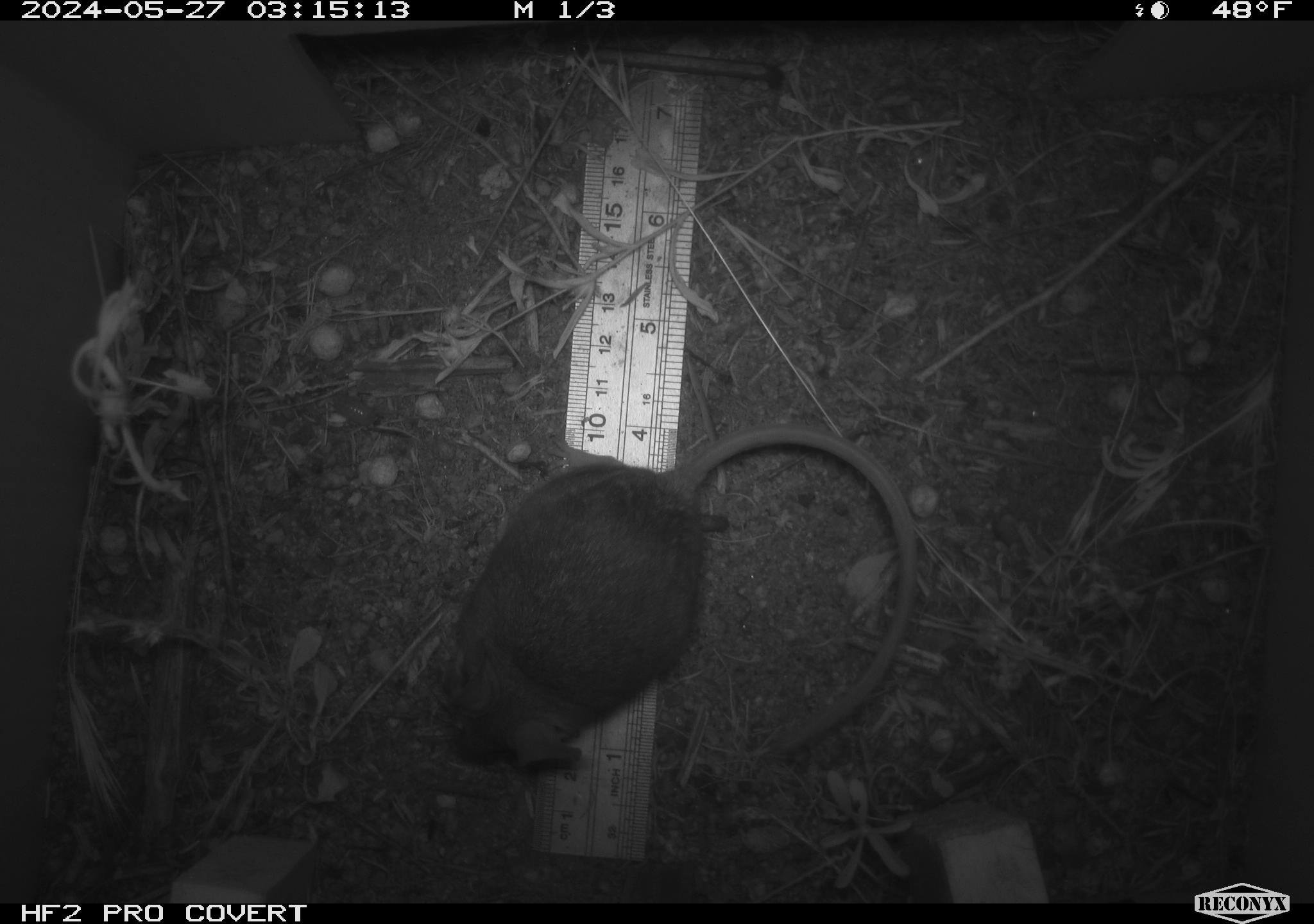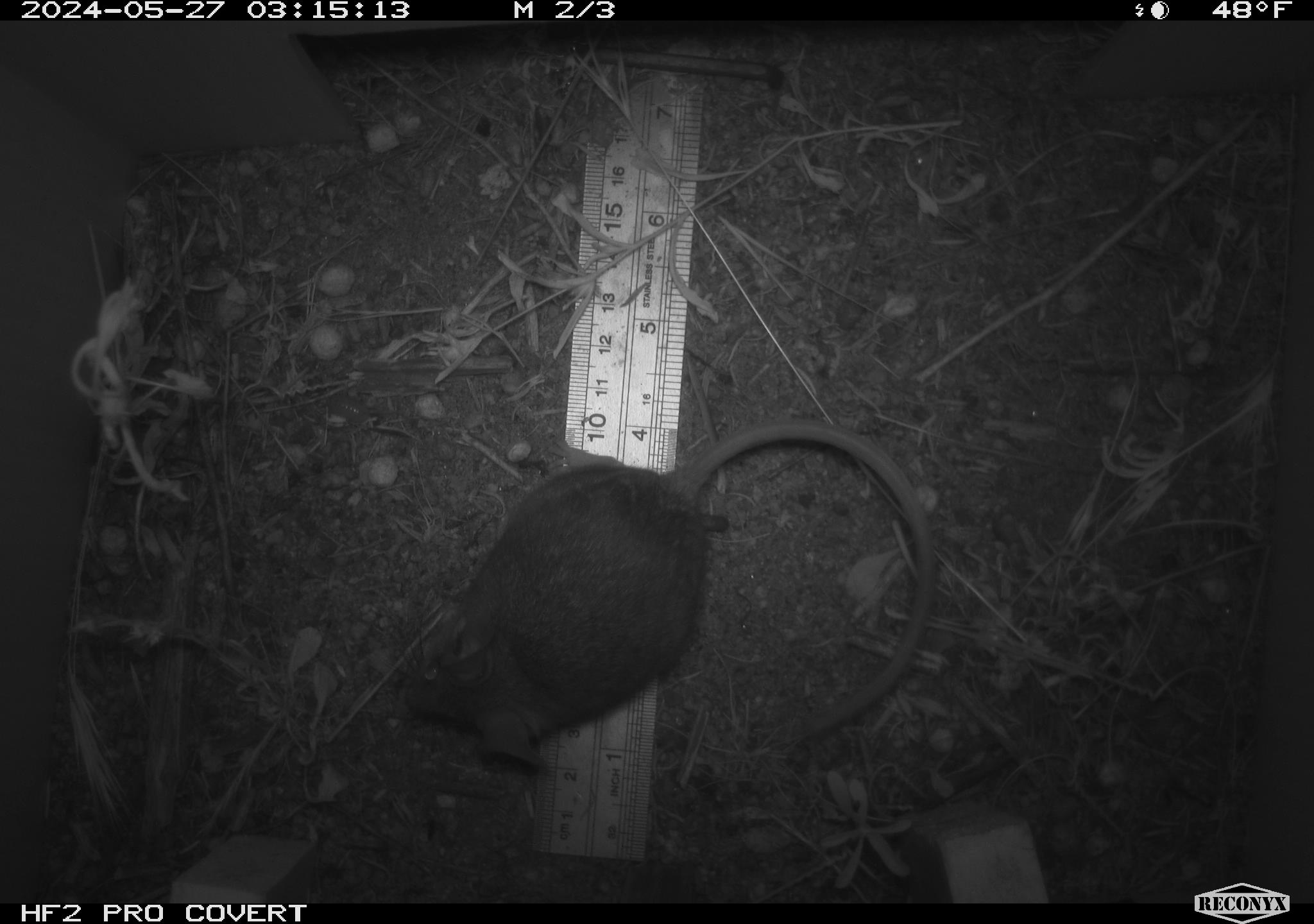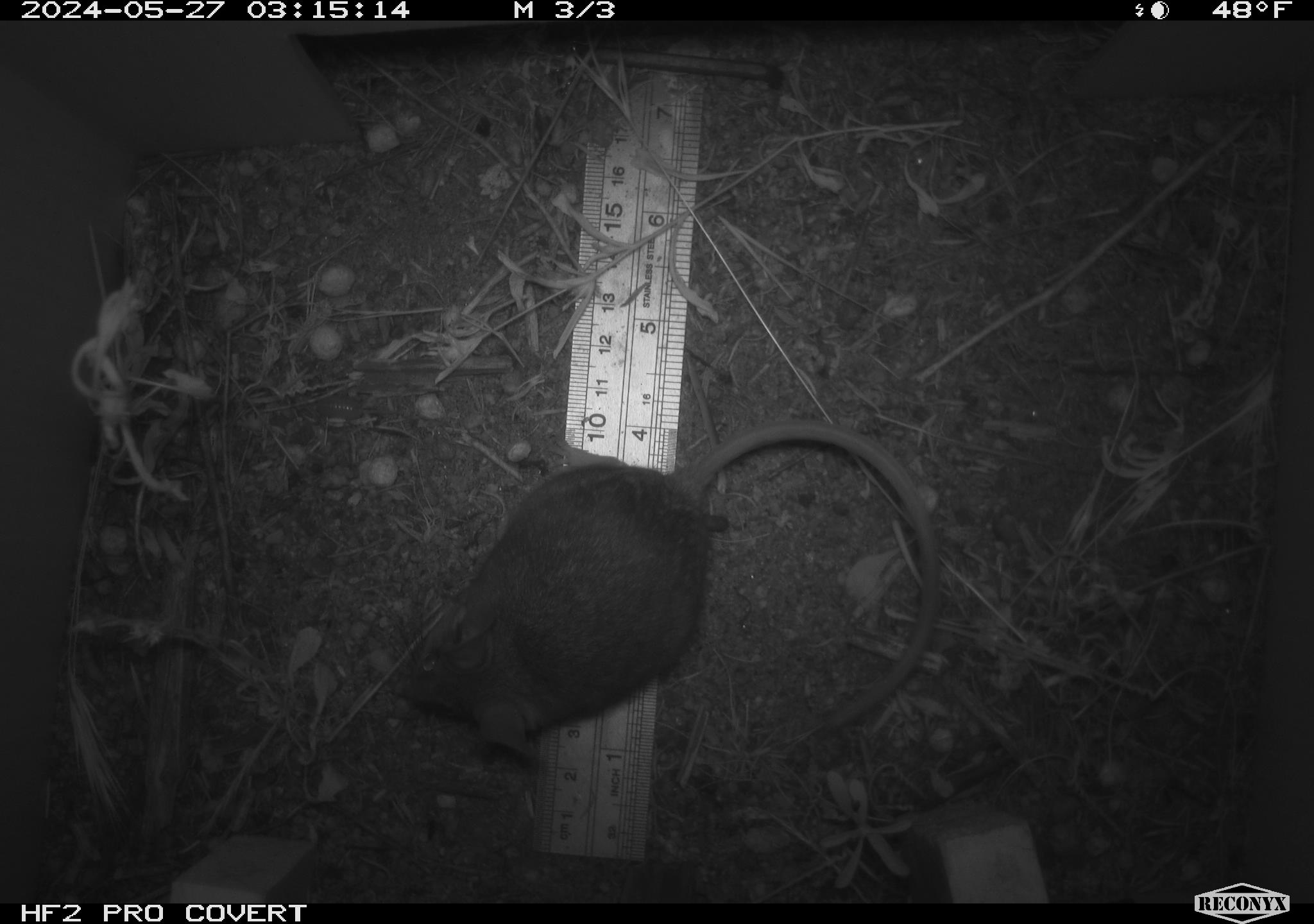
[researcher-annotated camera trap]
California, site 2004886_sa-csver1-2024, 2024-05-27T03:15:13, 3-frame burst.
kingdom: Animalia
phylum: Chordata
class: Mammalia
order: Rodentia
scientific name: Rodentia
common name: rodent